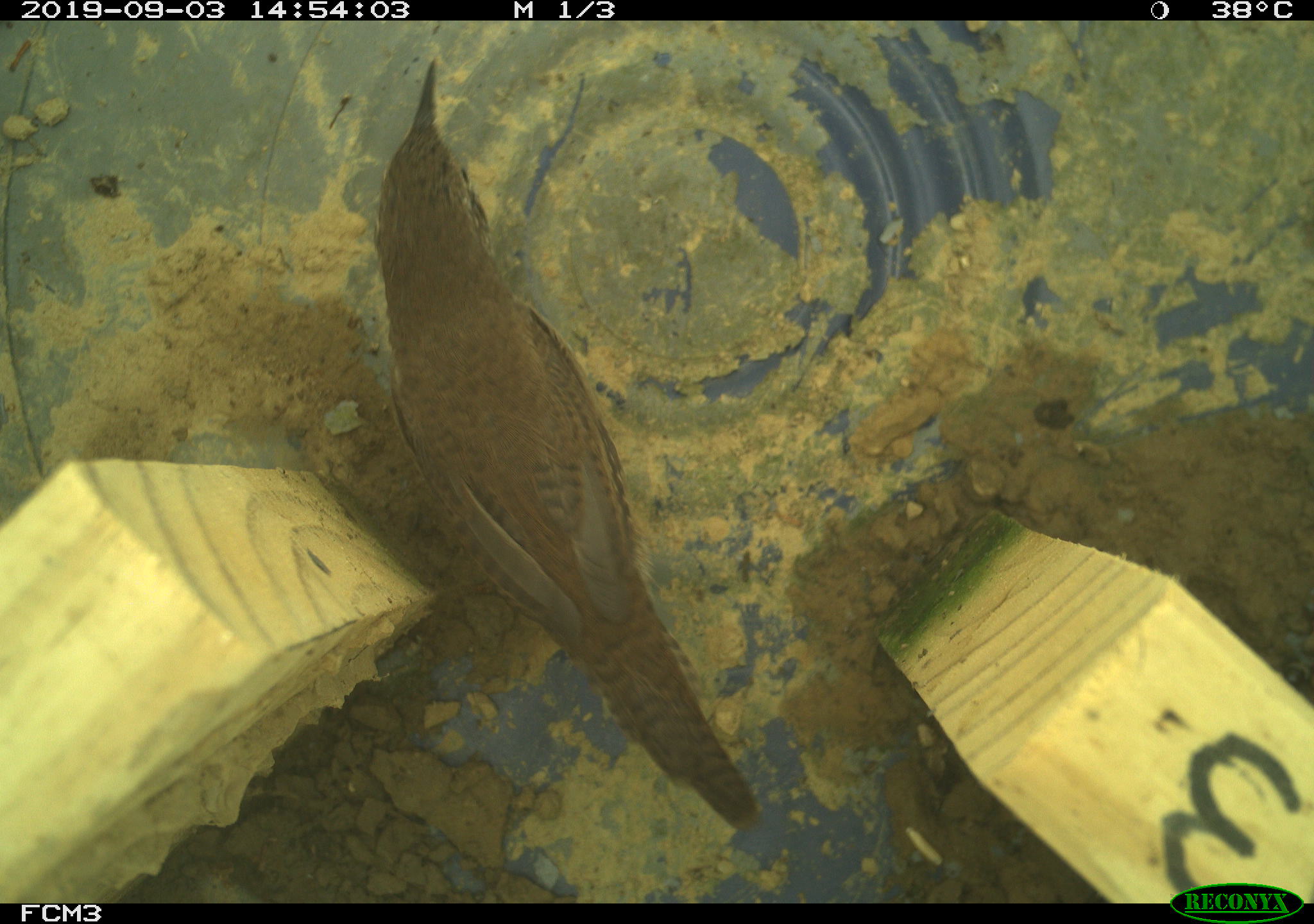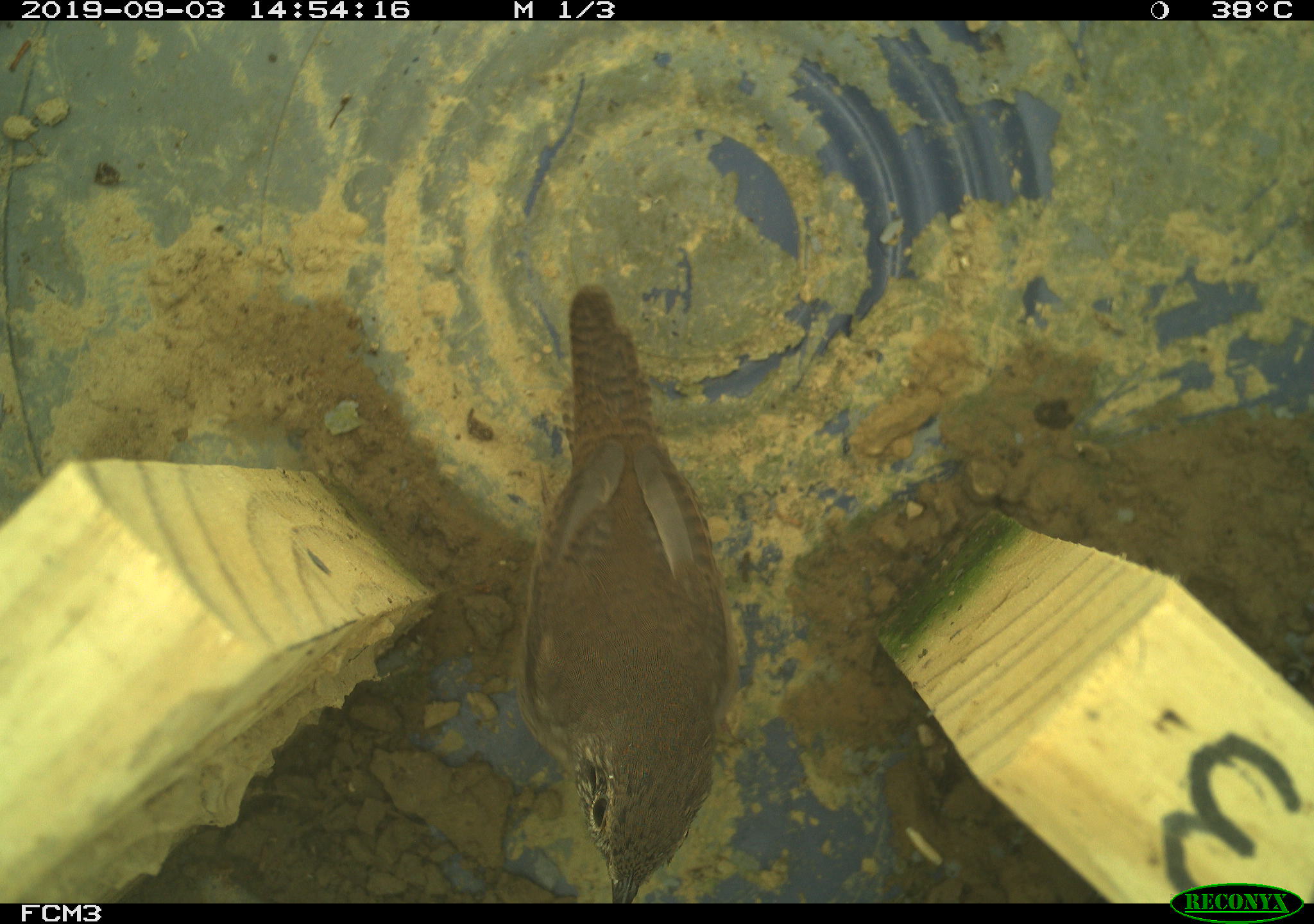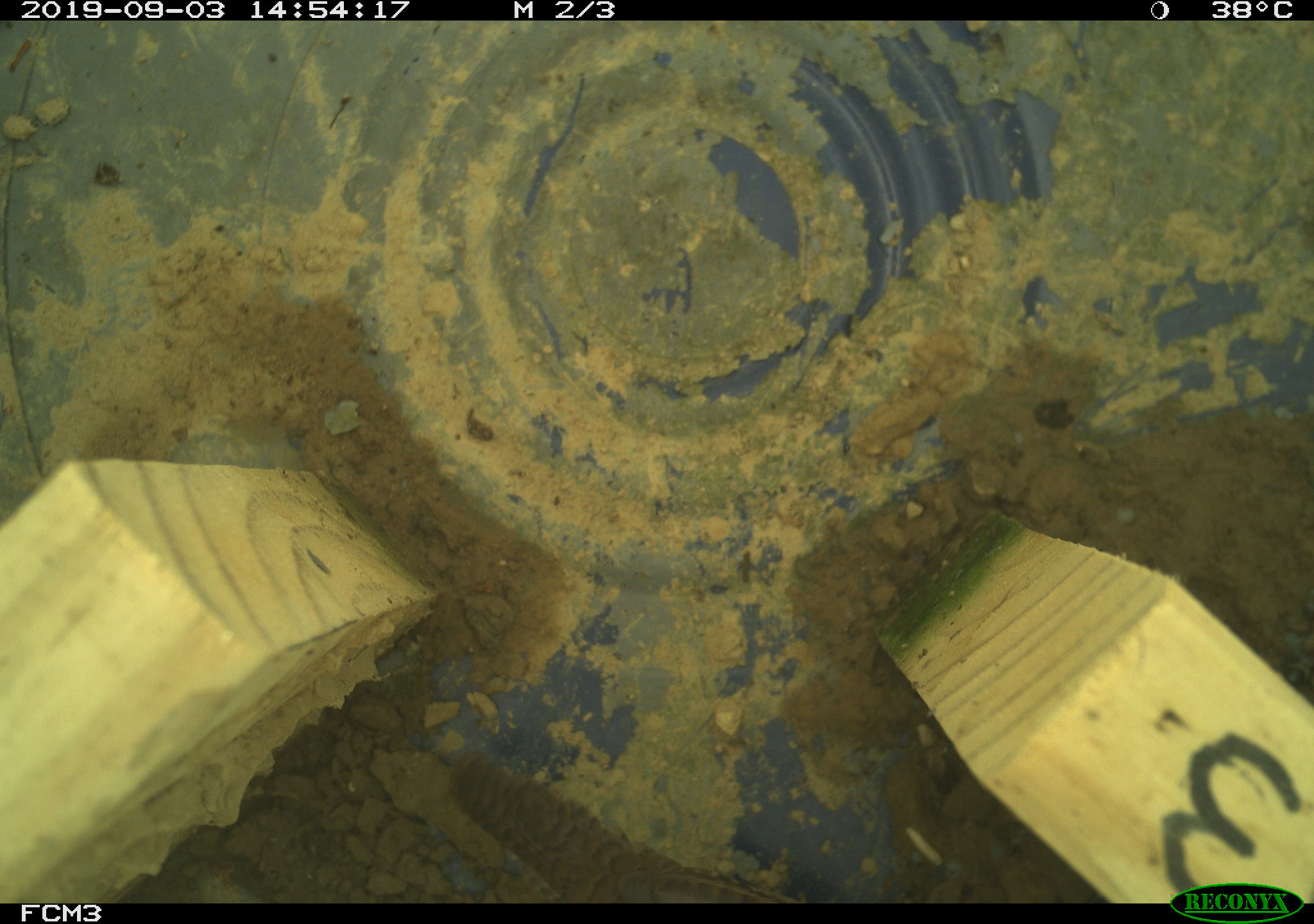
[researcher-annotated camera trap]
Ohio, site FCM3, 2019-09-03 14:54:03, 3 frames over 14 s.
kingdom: Animalia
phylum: Chordata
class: Aves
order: Passeriformes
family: Troglodytidae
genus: Troglodytes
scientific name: Troglodytes aedon aedon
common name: northern house wren